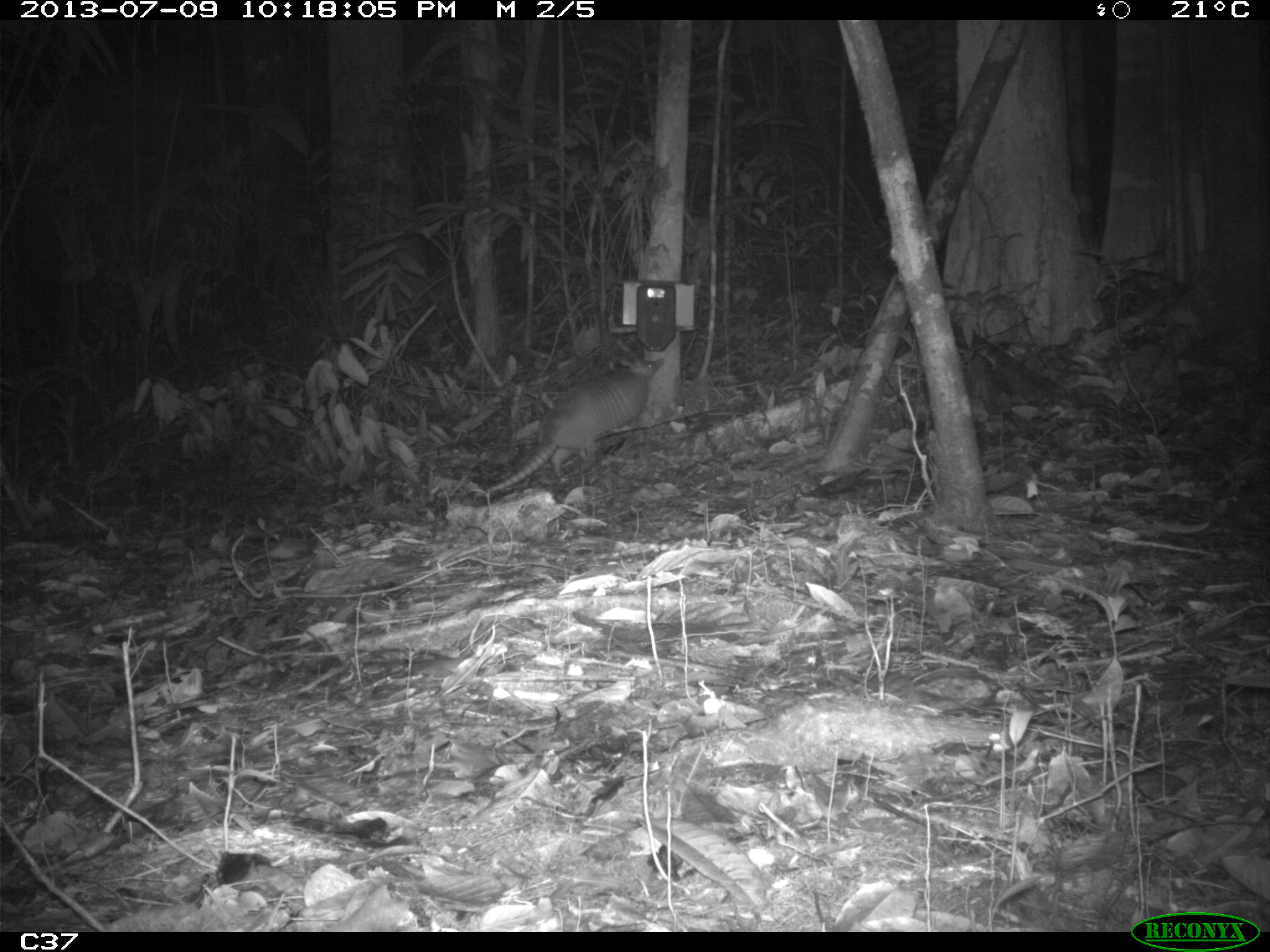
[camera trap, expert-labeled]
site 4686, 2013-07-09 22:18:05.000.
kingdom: Animalia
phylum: Chordata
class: Mammalia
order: Cingulata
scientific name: Cingulata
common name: armadillo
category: unknown armadillo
Unknown armadillo (armadillo) (Cingulata), count 1, age adult.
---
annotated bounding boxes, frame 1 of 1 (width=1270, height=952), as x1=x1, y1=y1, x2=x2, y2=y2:
unknown armadillo: x1=485, y1=357, x2=664, y2=492